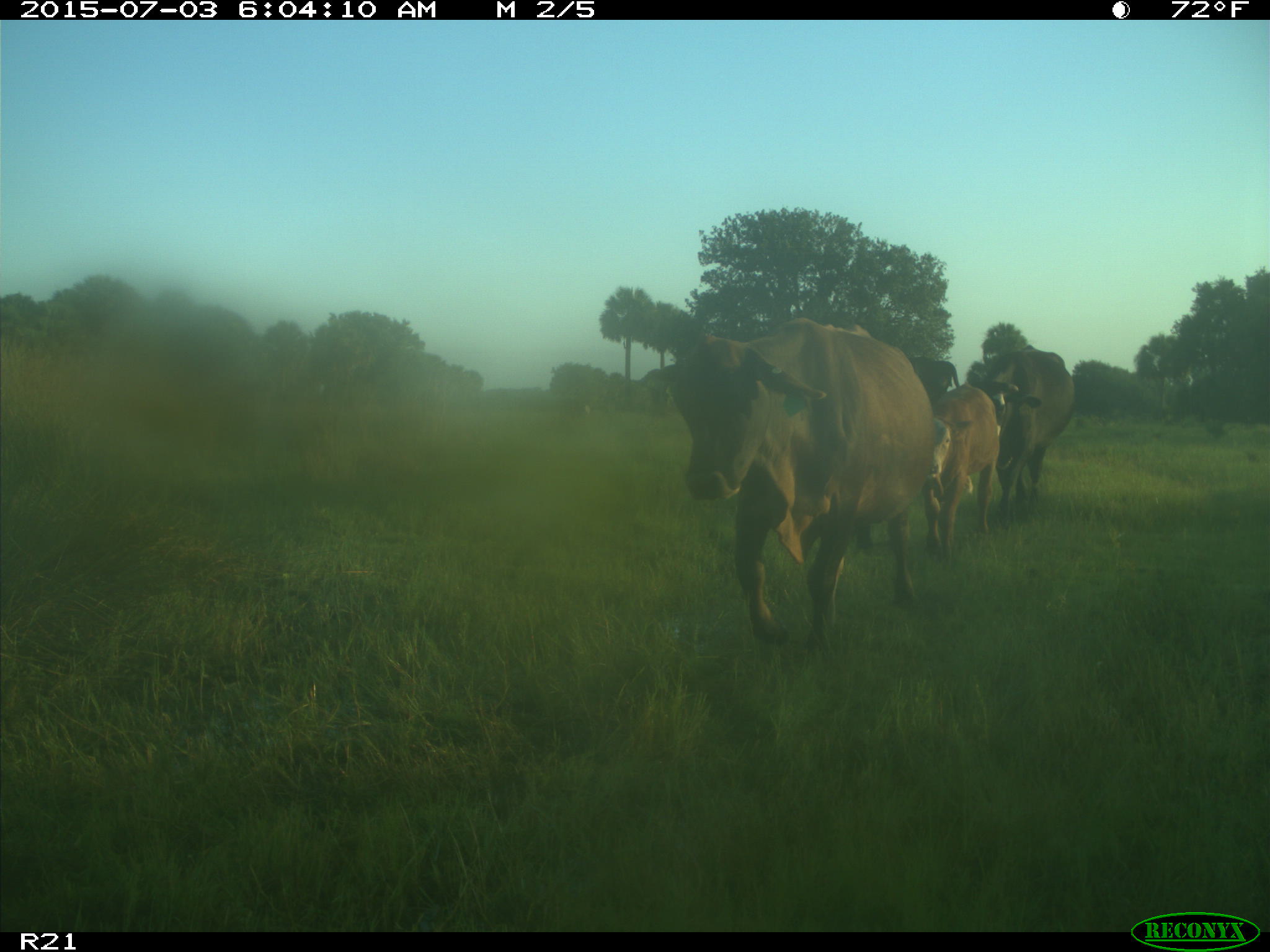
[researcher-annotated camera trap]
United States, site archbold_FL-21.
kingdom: Animalia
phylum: Chordata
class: Mammalia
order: Artiodactyla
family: Bovidae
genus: Bos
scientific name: Bos taurus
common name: domestic cow